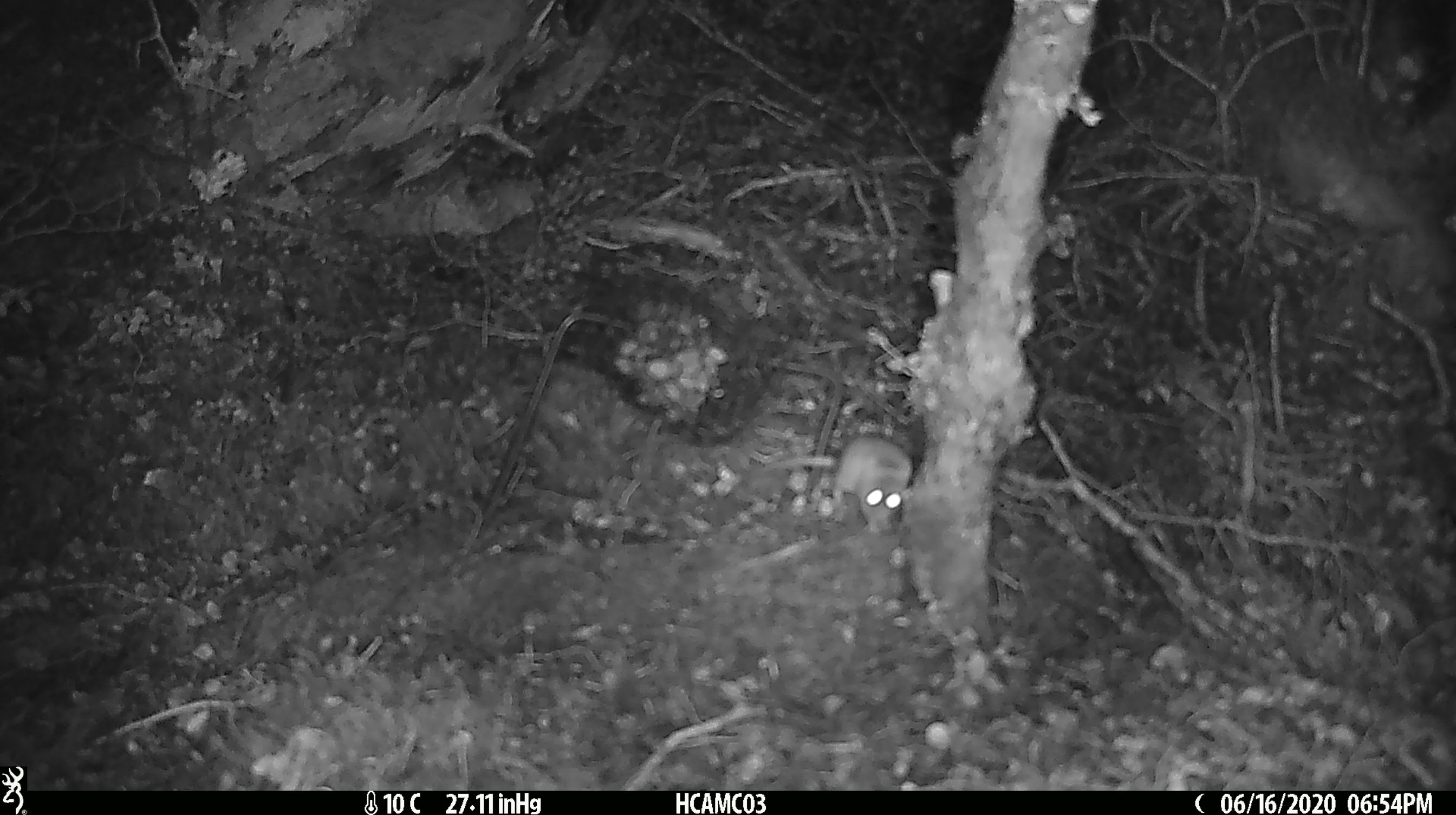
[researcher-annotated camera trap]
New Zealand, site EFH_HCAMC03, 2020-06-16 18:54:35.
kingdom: Animalia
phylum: Chordata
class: Mammalia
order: Rodentia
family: Muridae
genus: Mus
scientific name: Mus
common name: mouse